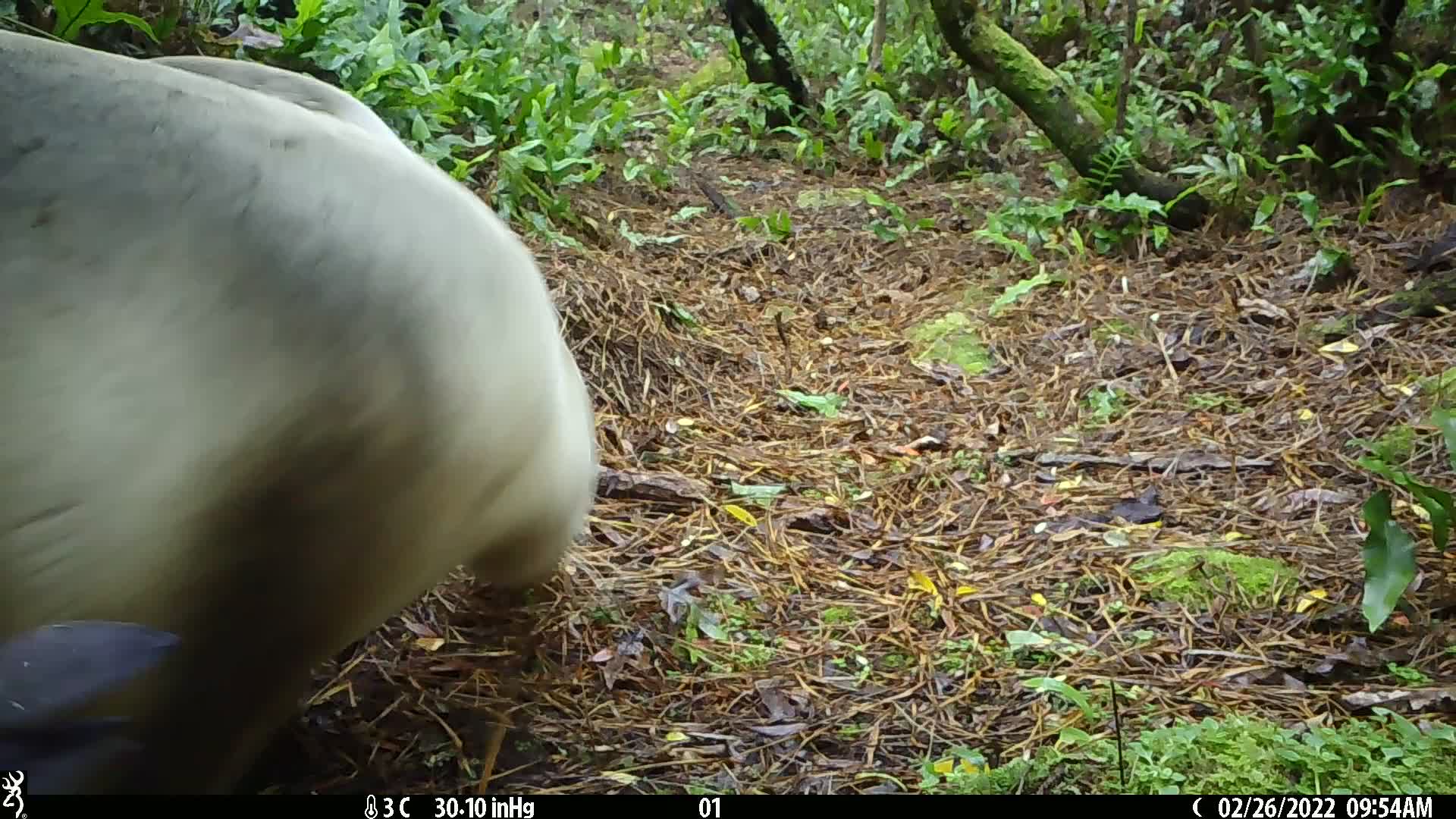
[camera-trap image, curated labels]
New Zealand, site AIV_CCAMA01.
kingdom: Animalia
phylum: Chordata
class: Mammalia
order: Carnivora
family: Otariidae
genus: Phocarctos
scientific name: Phocarctos hookeri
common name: new zealand sea lion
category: sealion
Sealion (new zealand sea lion) (Phocarctos hookeri).